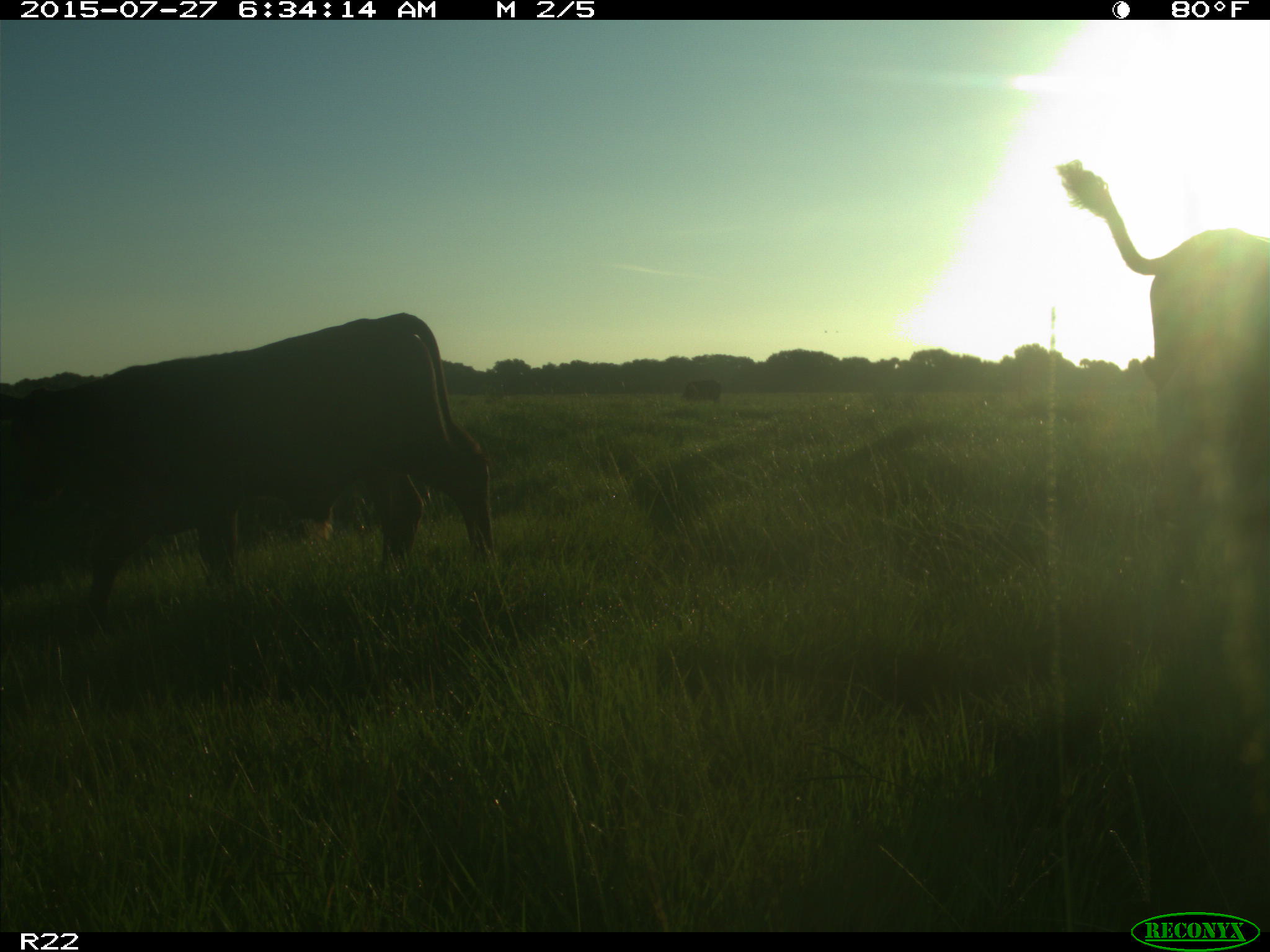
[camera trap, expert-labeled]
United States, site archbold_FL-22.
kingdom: Animalia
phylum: Chordata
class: Mammalia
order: Artiodactyla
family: Bovidae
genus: Bos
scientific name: Bos taurus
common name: domestic cow